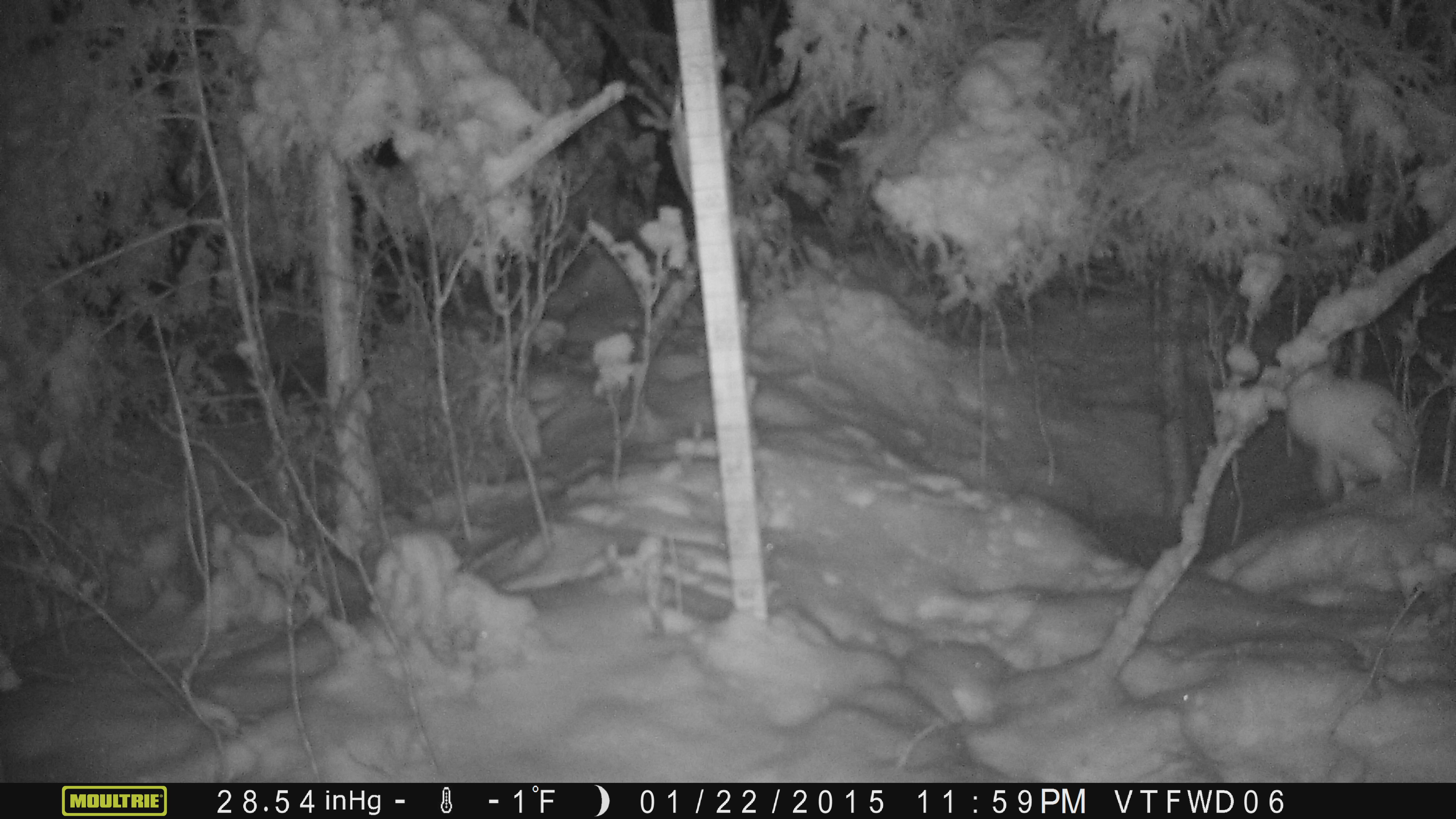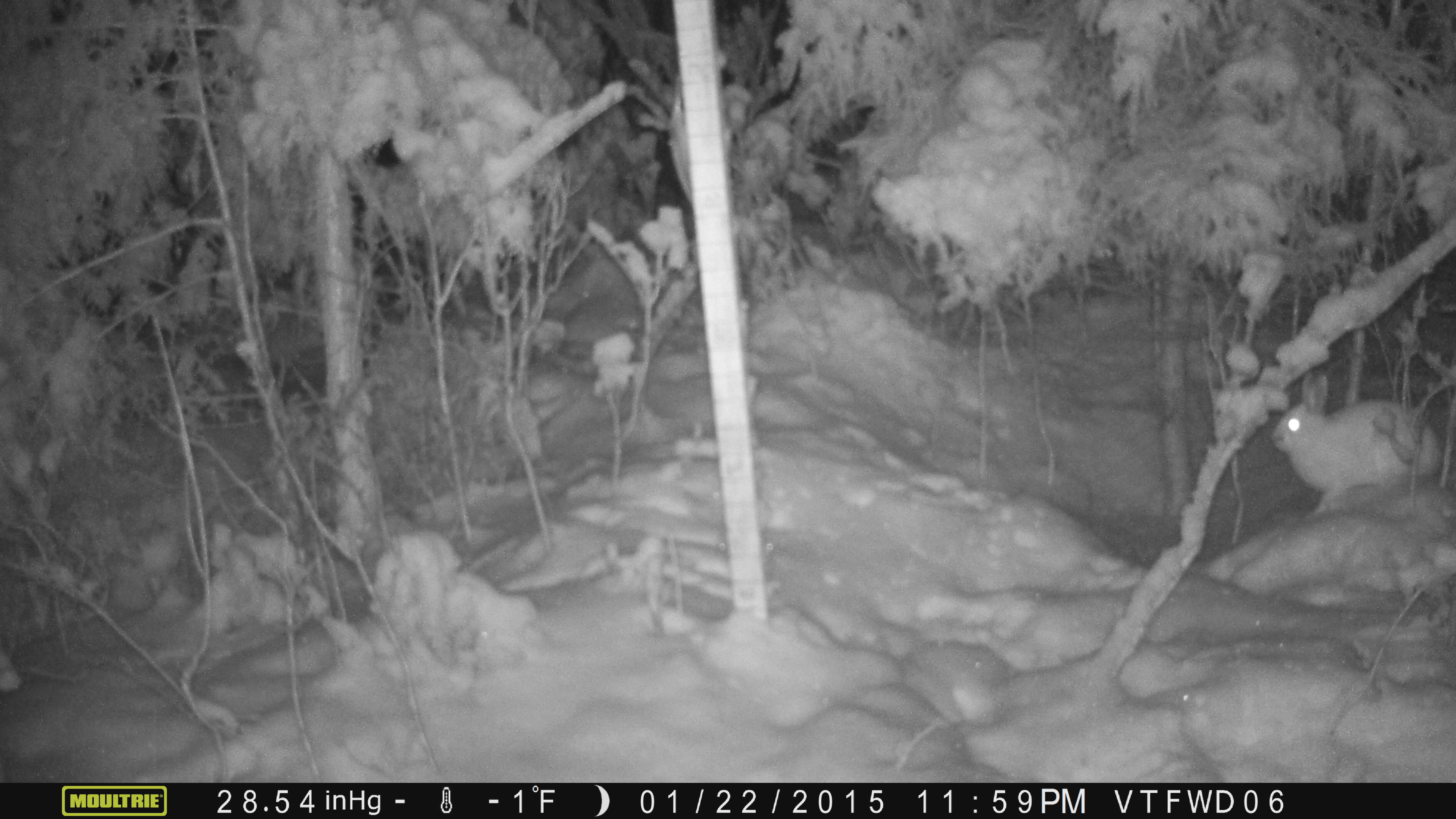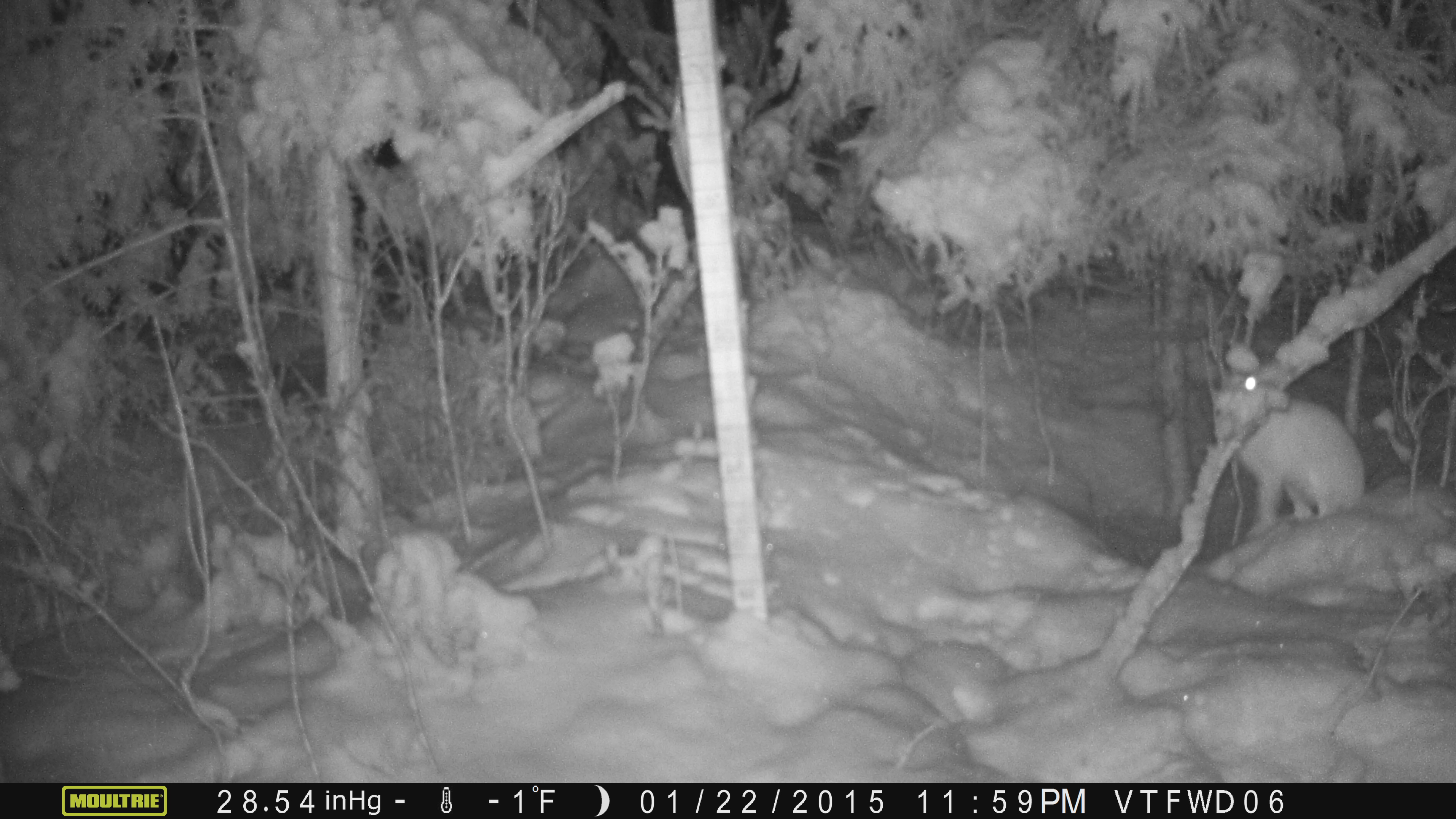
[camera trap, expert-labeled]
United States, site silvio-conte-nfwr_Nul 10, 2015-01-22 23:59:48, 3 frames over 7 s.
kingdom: Animalia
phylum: Chordata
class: Mammalia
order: Lagomorpha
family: Leporidae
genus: Lepus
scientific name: Lepus americanus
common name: snowshoe hare